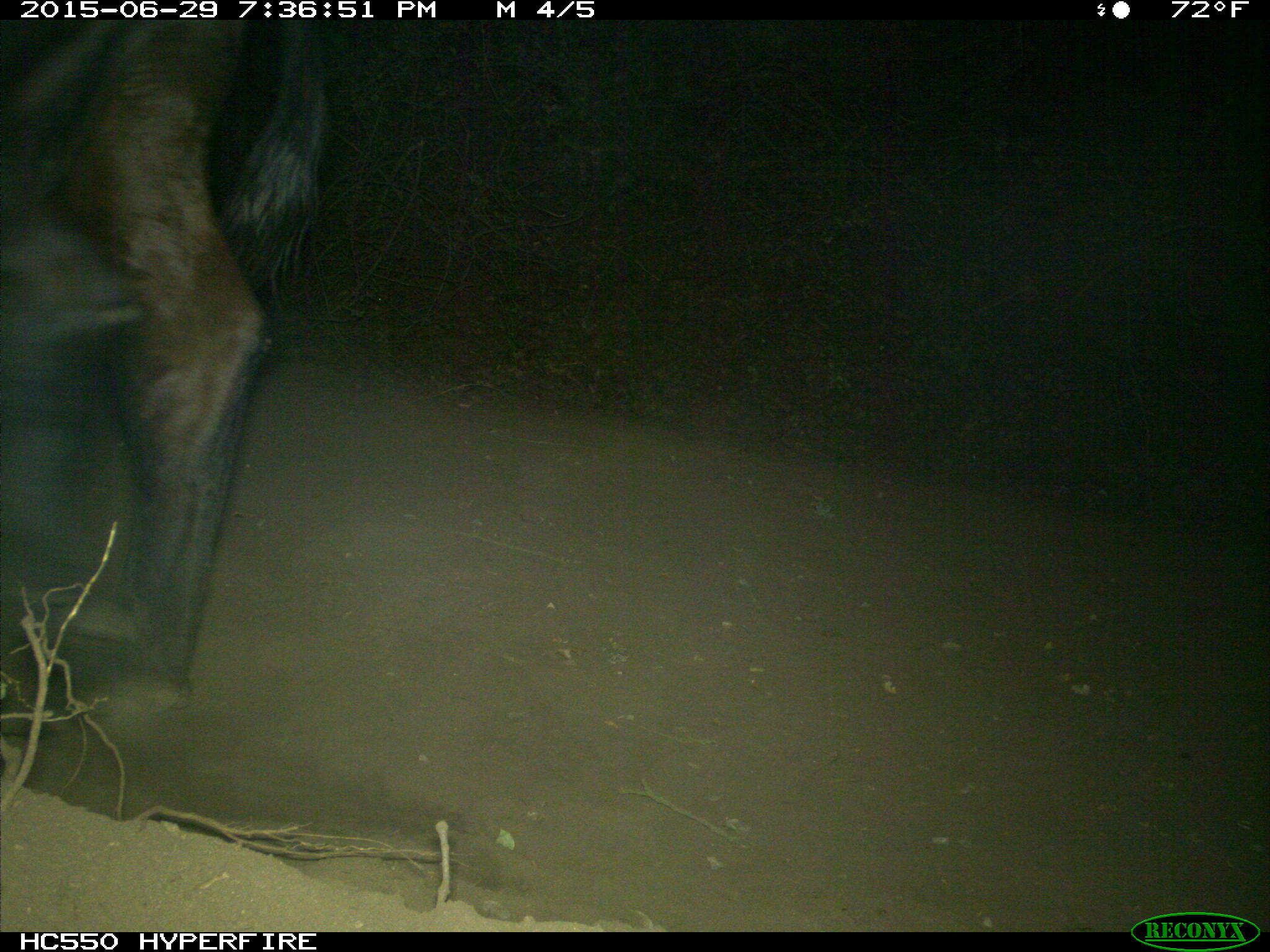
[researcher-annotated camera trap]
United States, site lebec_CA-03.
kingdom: Animalia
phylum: Chordata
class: Mammalia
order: Artiodactyla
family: Bovidae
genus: Bos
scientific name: Bos taurus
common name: domestic cow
Bos taurus (domestic cow).